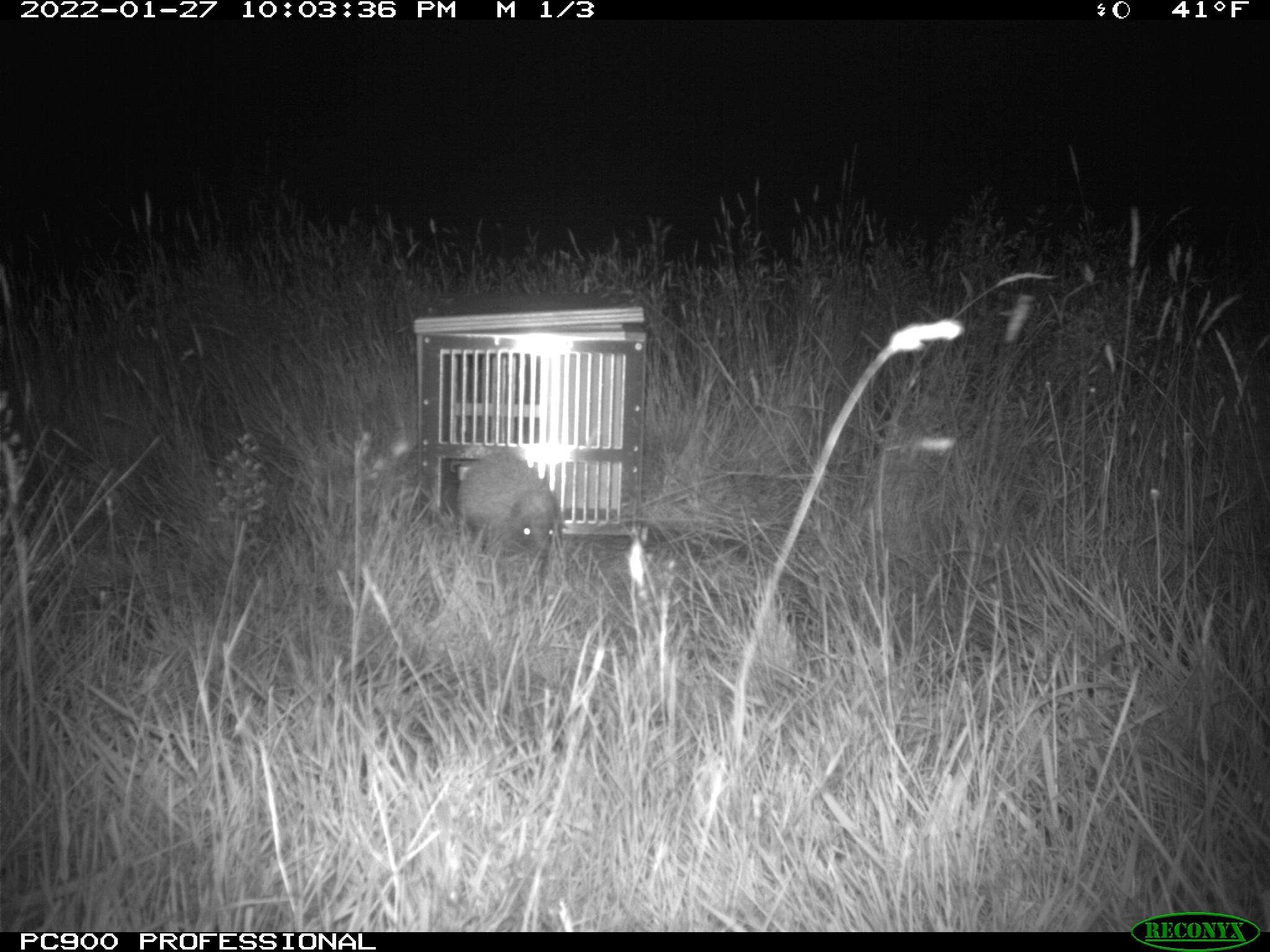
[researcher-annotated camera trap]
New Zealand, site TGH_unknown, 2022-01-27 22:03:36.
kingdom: Animalia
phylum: Chordata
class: Mammalia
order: Eulipotyphla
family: Erinaceidae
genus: Erinaceus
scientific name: Erinaceus europaeus europaeus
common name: european hedgehog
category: hedgehog